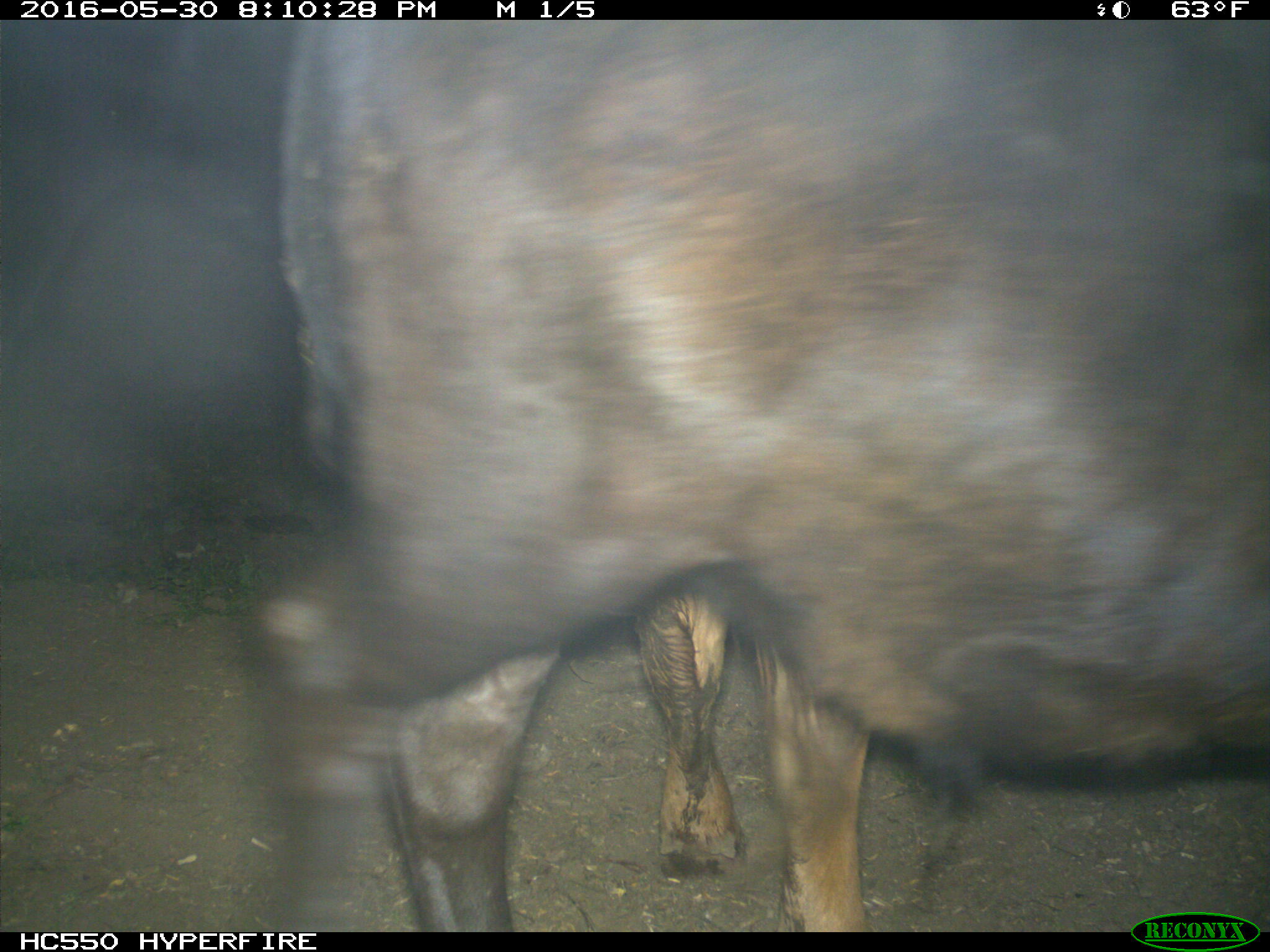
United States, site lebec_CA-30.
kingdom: Animalia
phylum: Chordata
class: Mammalia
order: Artiodactyla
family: Bovidae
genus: Bos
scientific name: Bos taurus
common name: domestic cow